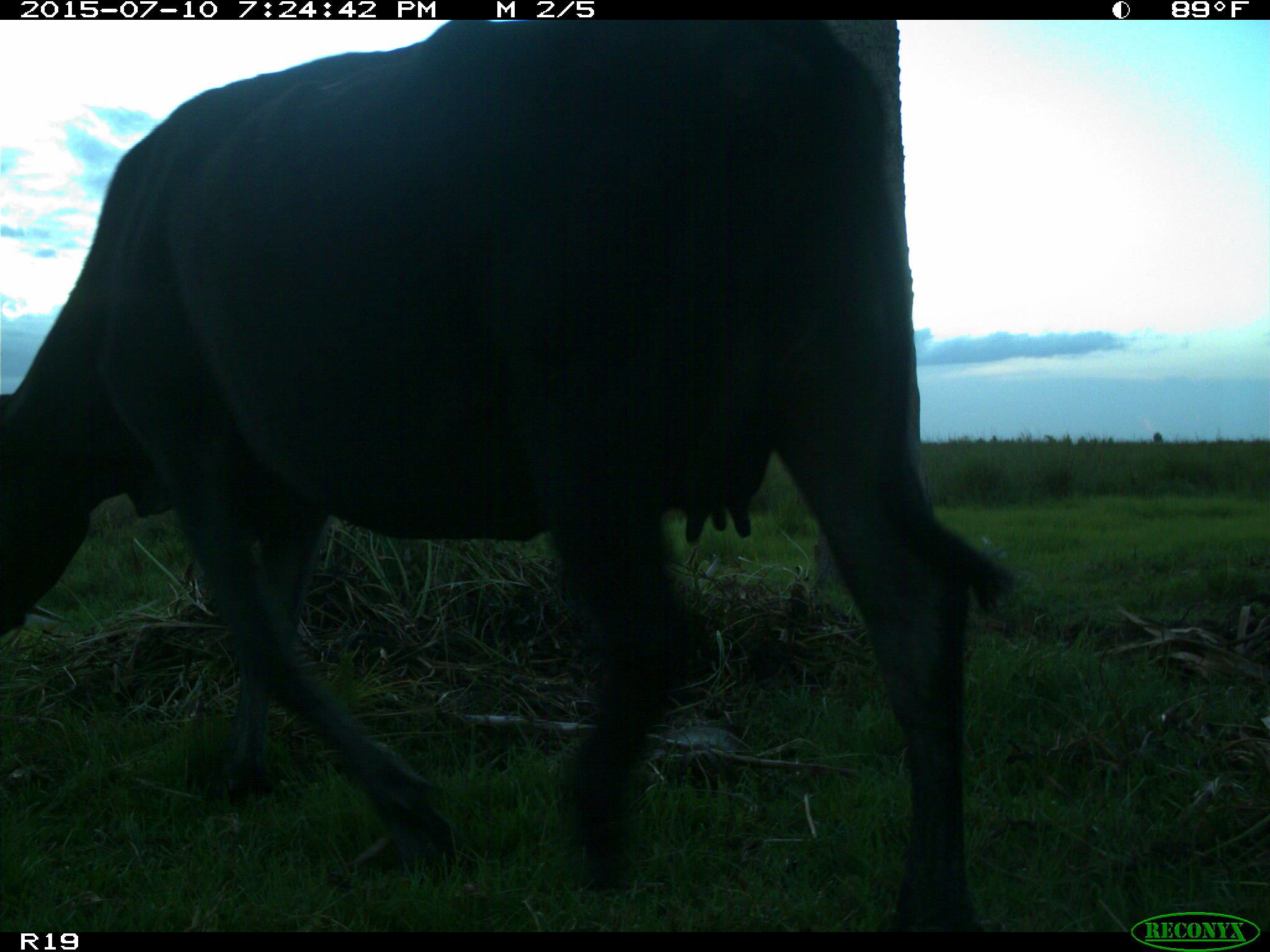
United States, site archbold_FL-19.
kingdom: Animalia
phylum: Chordata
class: Mammalia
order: Artiodactyla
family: Bovidae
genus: Bos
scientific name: Bos taurus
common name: domestic cow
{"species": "Bos taurus (domestic cow)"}